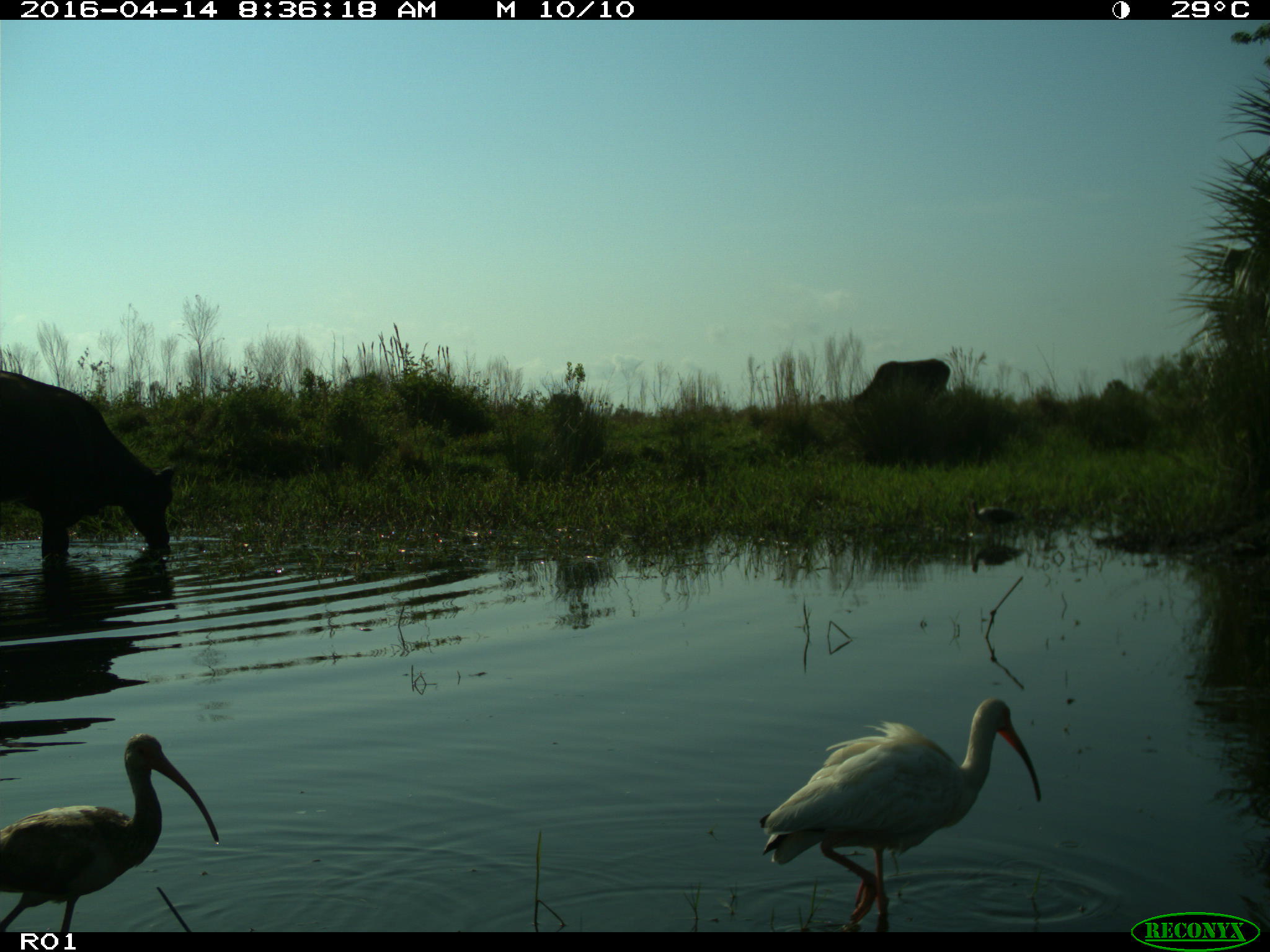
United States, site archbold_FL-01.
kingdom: Animalia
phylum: Chordata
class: Mammalia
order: Artiodactyla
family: Bovidae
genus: Bos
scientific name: Bos taurus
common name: domestic cow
Bos taurus (domestic cow).